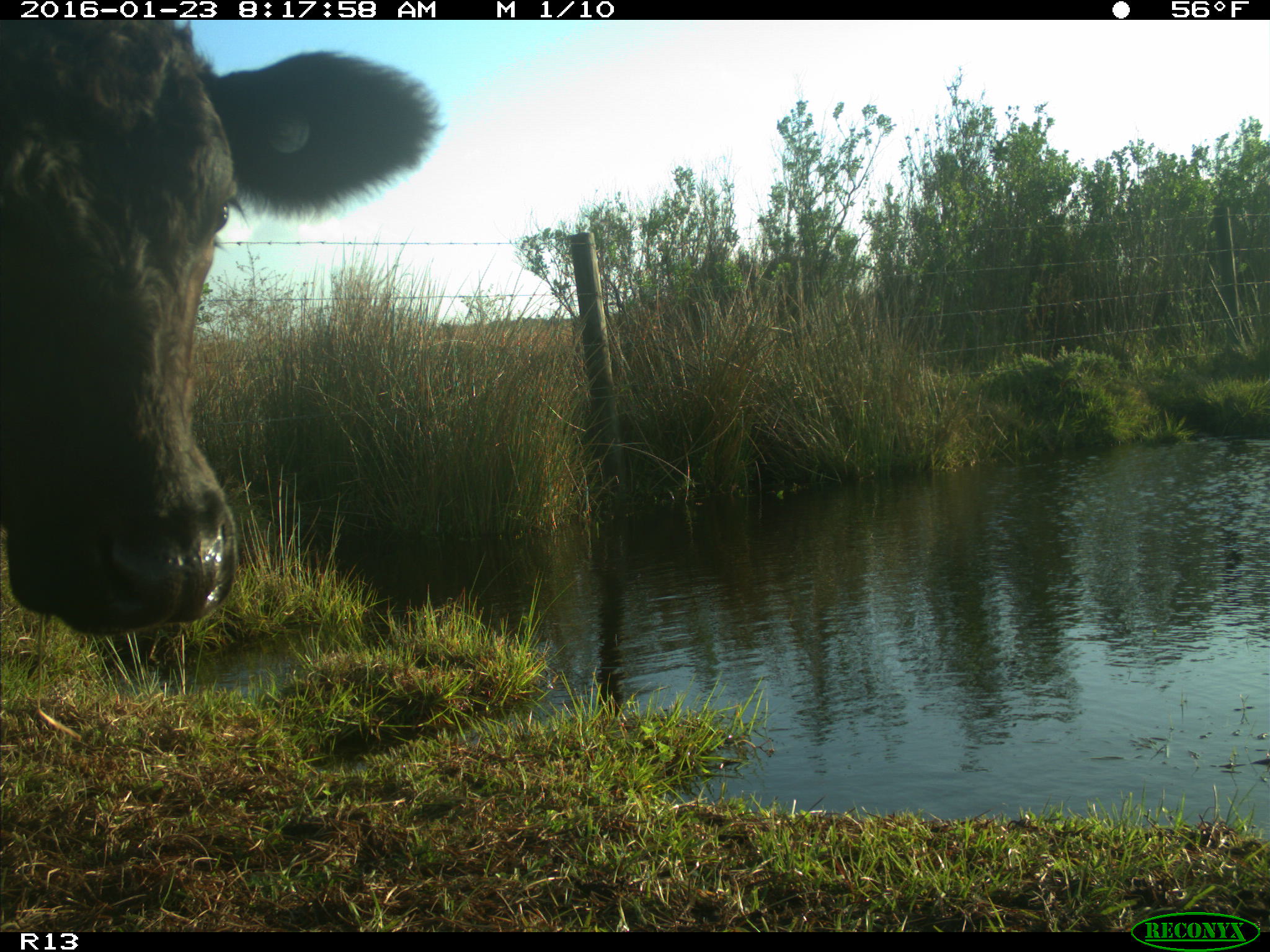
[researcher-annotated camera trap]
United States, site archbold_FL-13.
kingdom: Animalia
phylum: Chordata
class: Mammalia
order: Artiodactyla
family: Bovidae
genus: Bos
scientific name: Bos taurus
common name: domestic cow